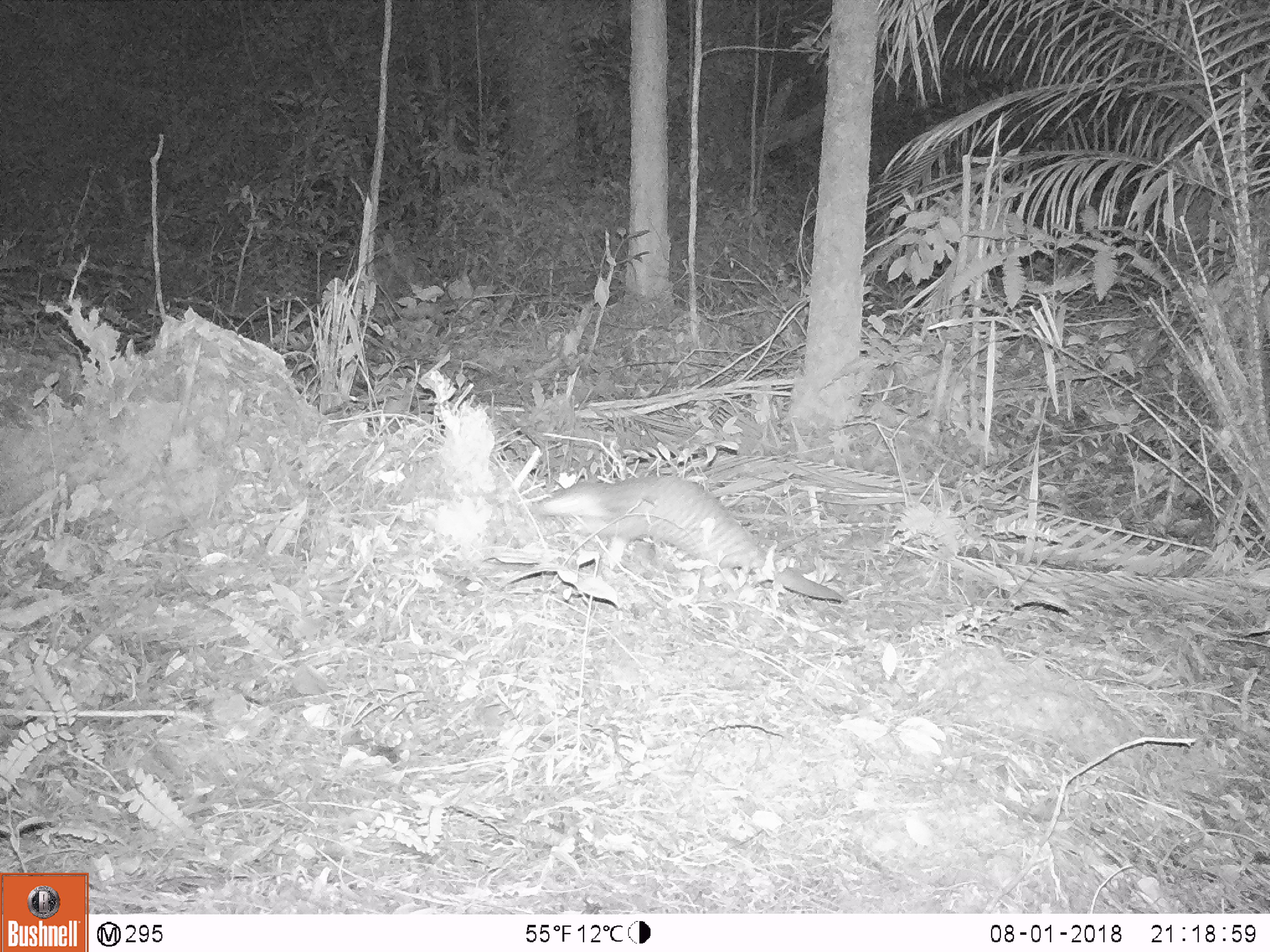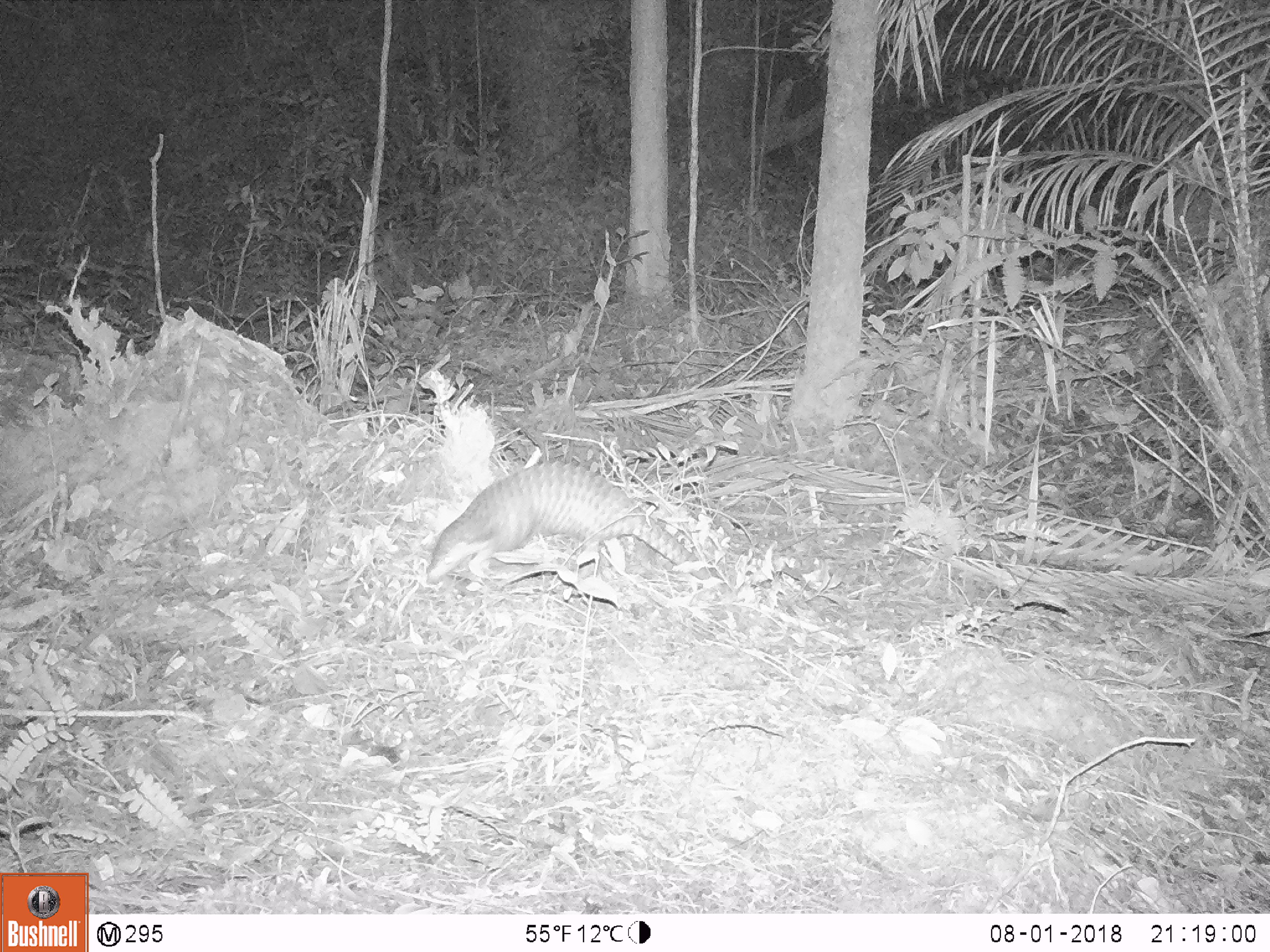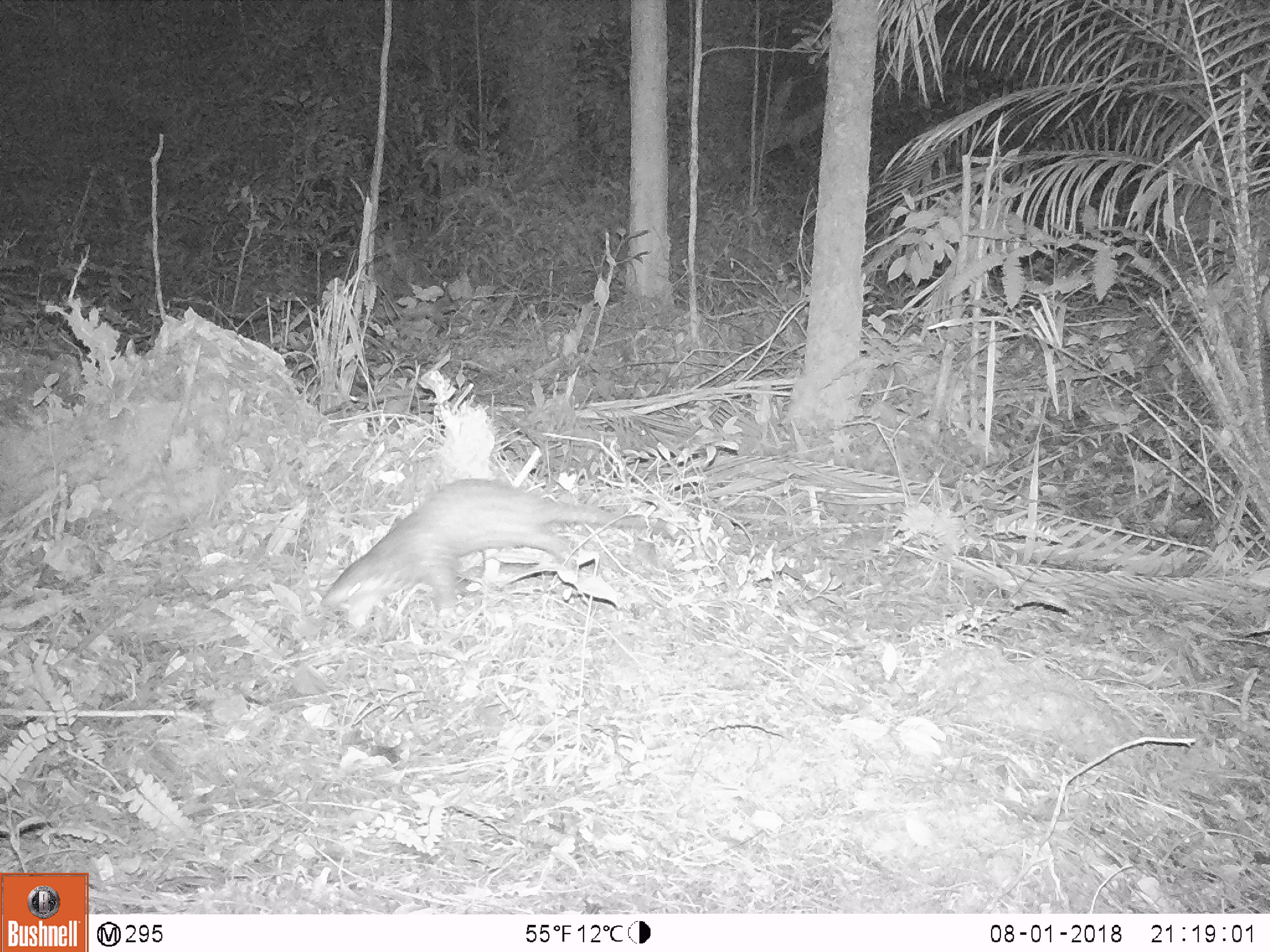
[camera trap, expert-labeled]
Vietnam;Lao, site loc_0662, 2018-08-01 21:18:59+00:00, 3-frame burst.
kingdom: Animalia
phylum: Chordata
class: Mammalia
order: Pholidota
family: Manidae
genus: Manis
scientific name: Manis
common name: asian pangolins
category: pangolin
Pangolin (asian pangolins) (Manis). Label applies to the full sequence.